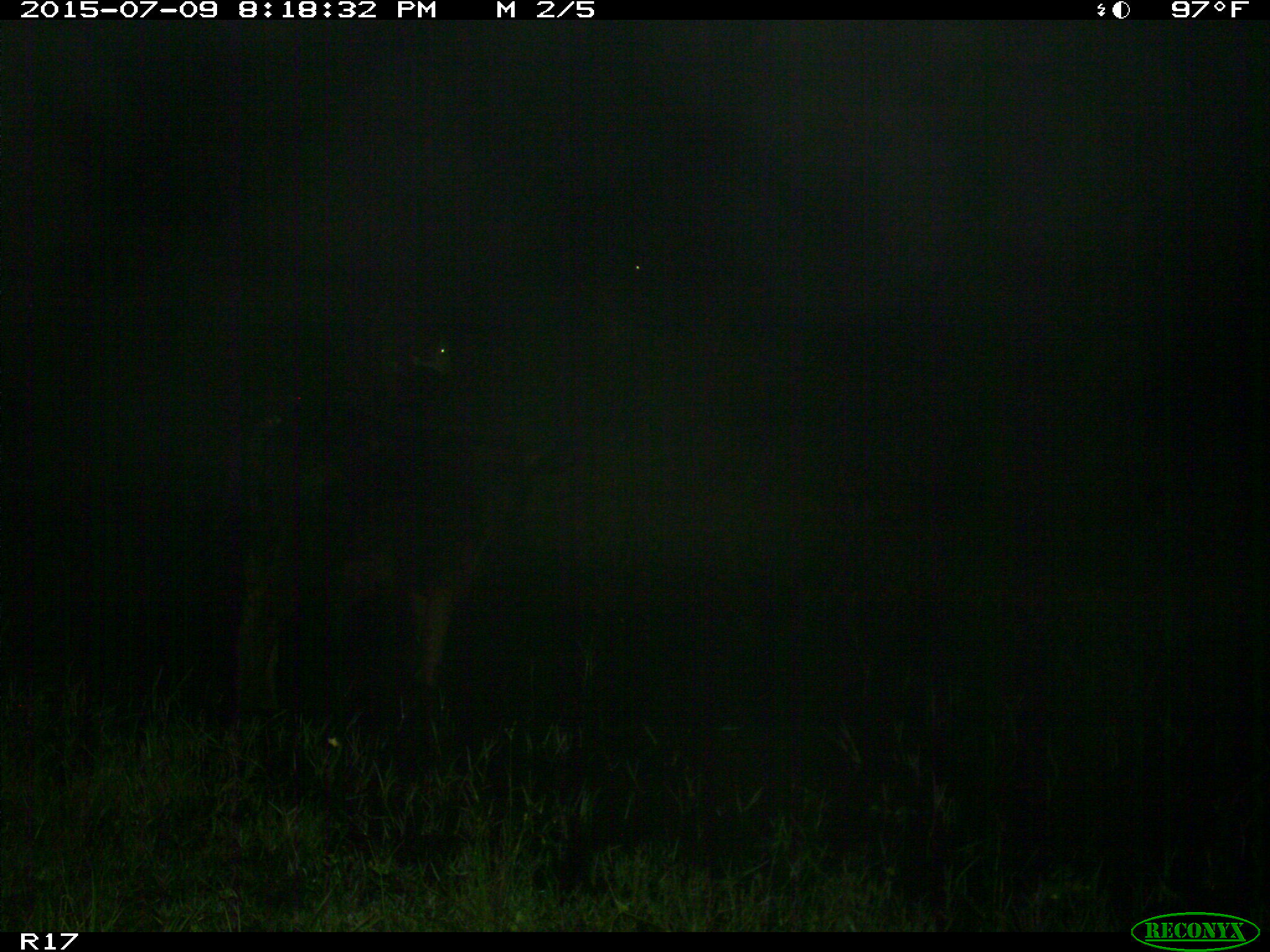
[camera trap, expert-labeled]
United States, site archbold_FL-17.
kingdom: Animalia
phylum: Chordata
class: Mammalia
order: Artiodactyla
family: Bovidae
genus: Bos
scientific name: Bos taurus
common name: domestic cow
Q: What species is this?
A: Bos taurus (domestic cow).